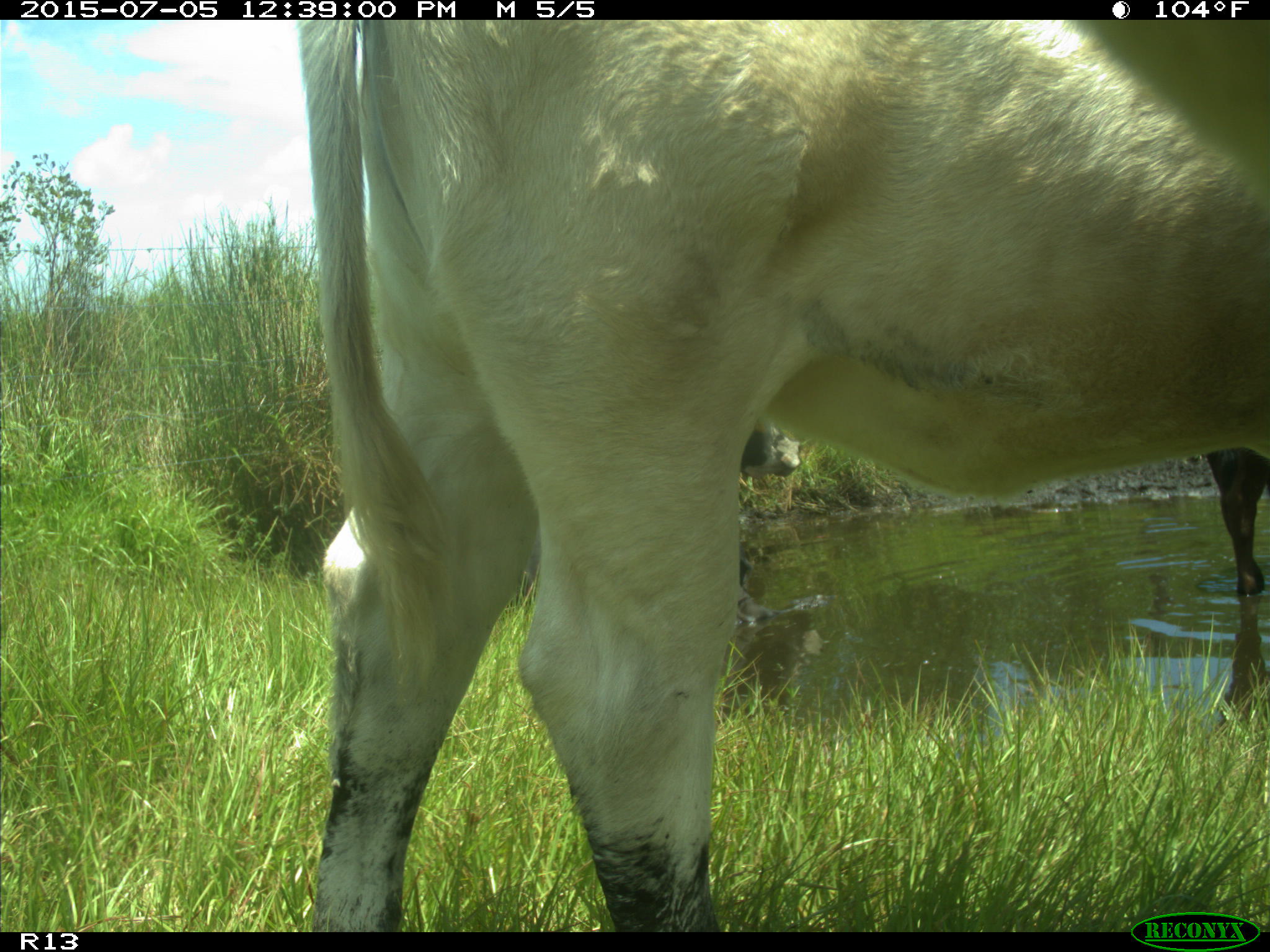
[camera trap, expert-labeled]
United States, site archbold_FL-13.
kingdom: Animalia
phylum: Chordata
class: Mammalia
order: Artiodactyla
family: Bovidae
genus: Bos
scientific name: Bos taurus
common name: domestic cow